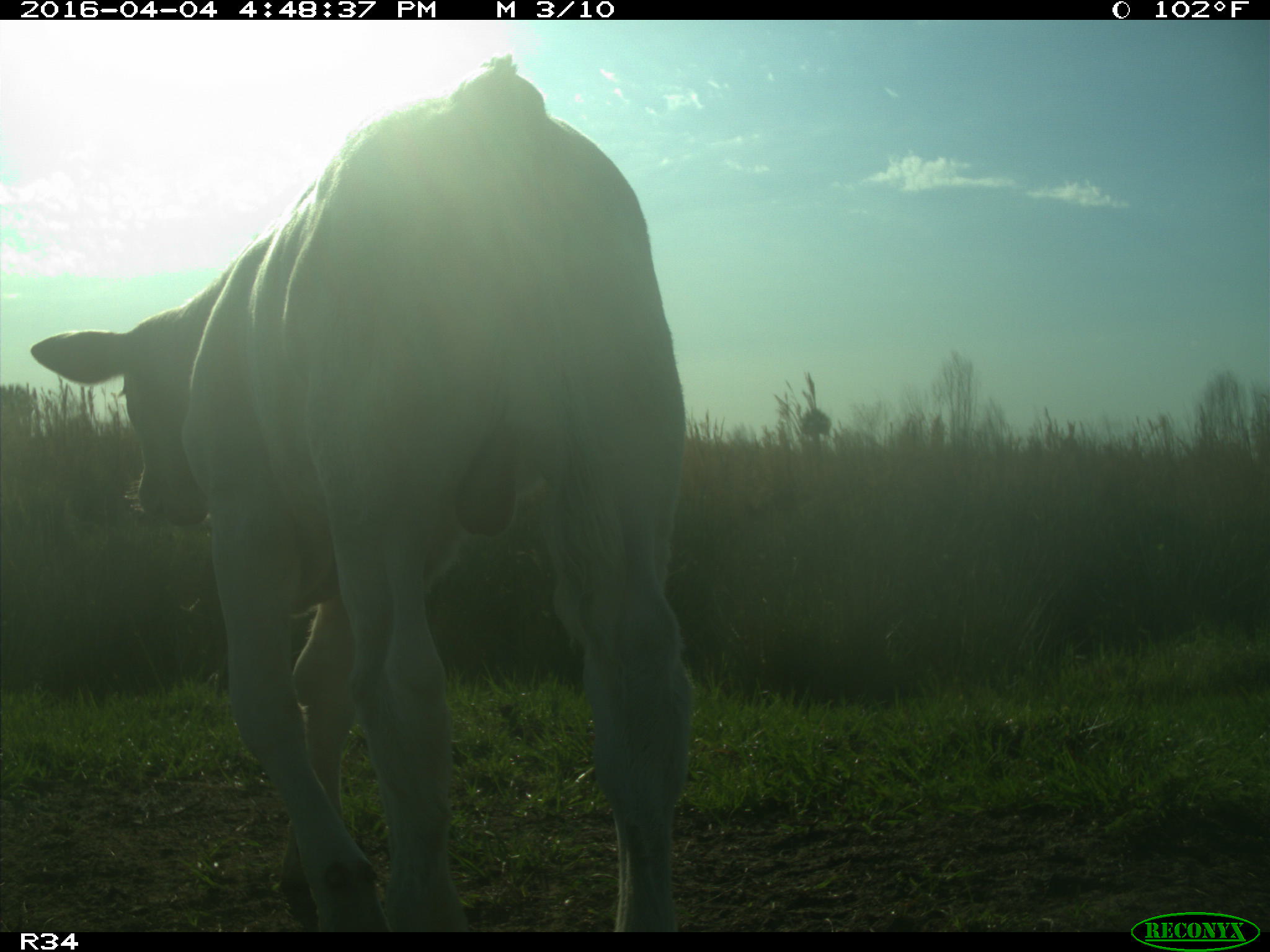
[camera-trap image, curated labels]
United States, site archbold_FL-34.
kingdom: Animalia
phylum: Chordata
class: Mammalia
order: Artiodactyla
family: Bovidae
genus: Bos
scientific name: Bos taurus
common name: domestic cow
Bos taurus (domestic cow).